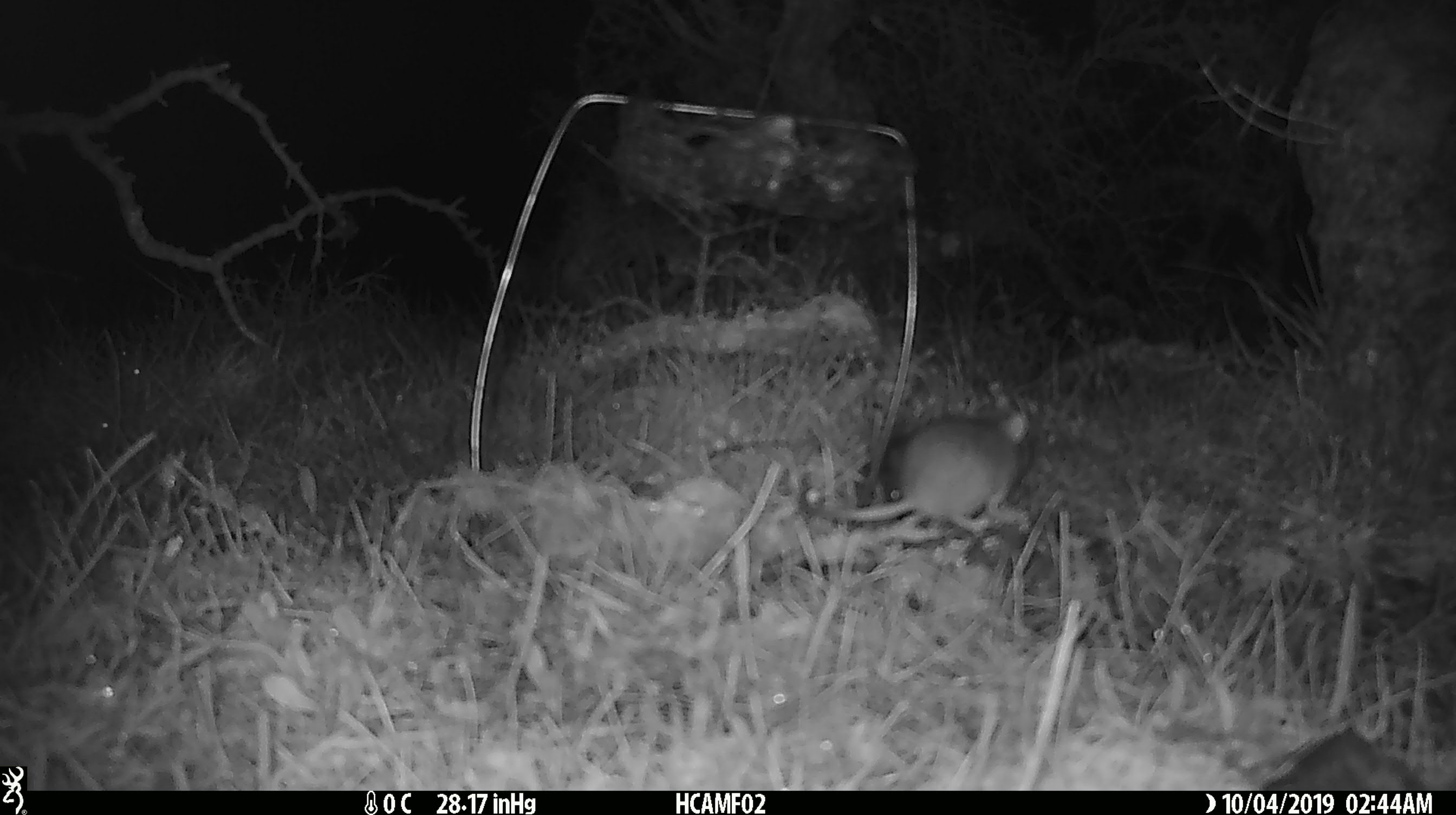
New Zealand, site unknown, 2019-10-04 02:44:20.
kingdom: Animalia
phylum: Chordata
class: Mammalia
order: Rodentia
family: Muridae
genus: Mus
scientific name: Mus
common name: mouse